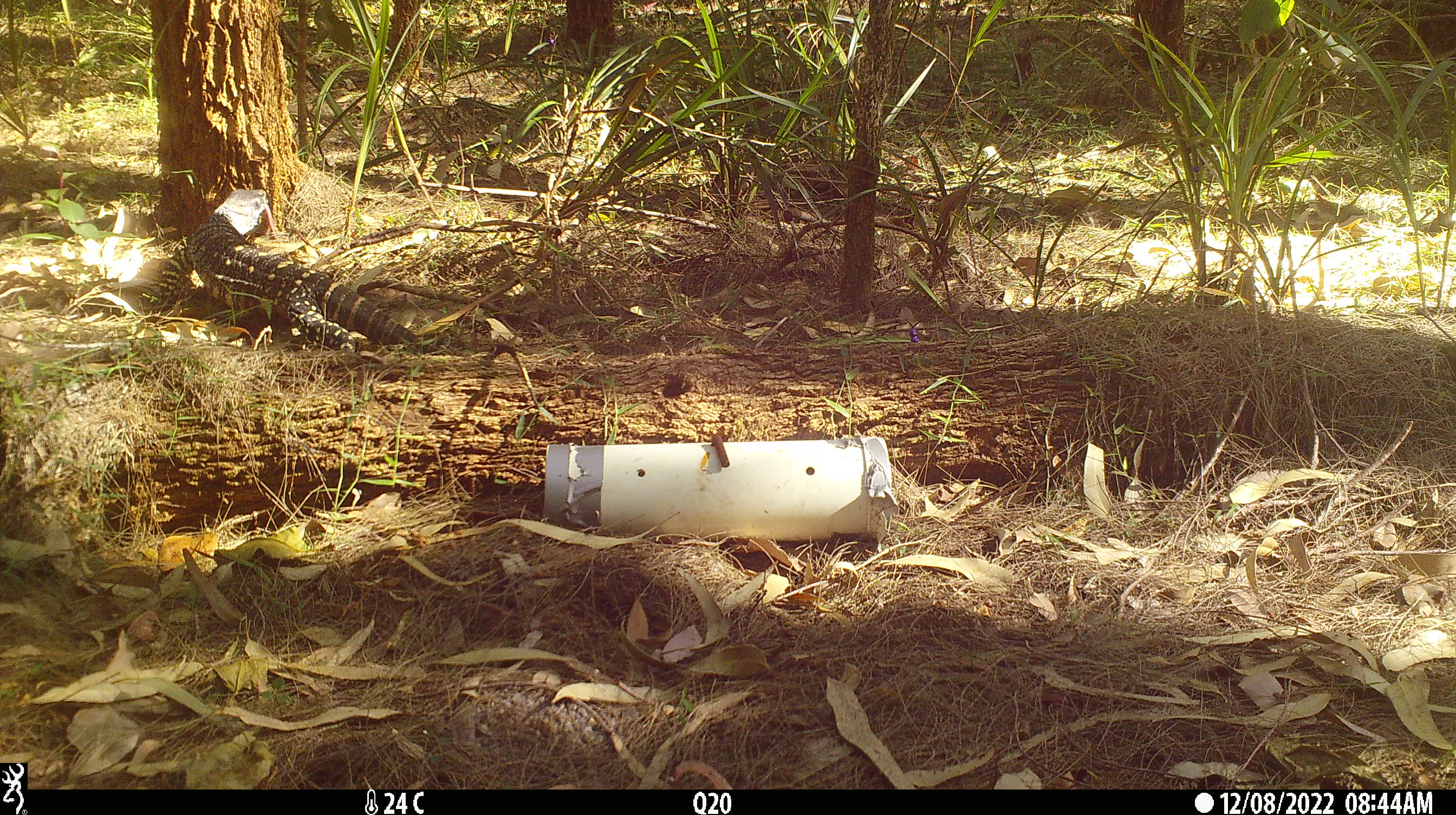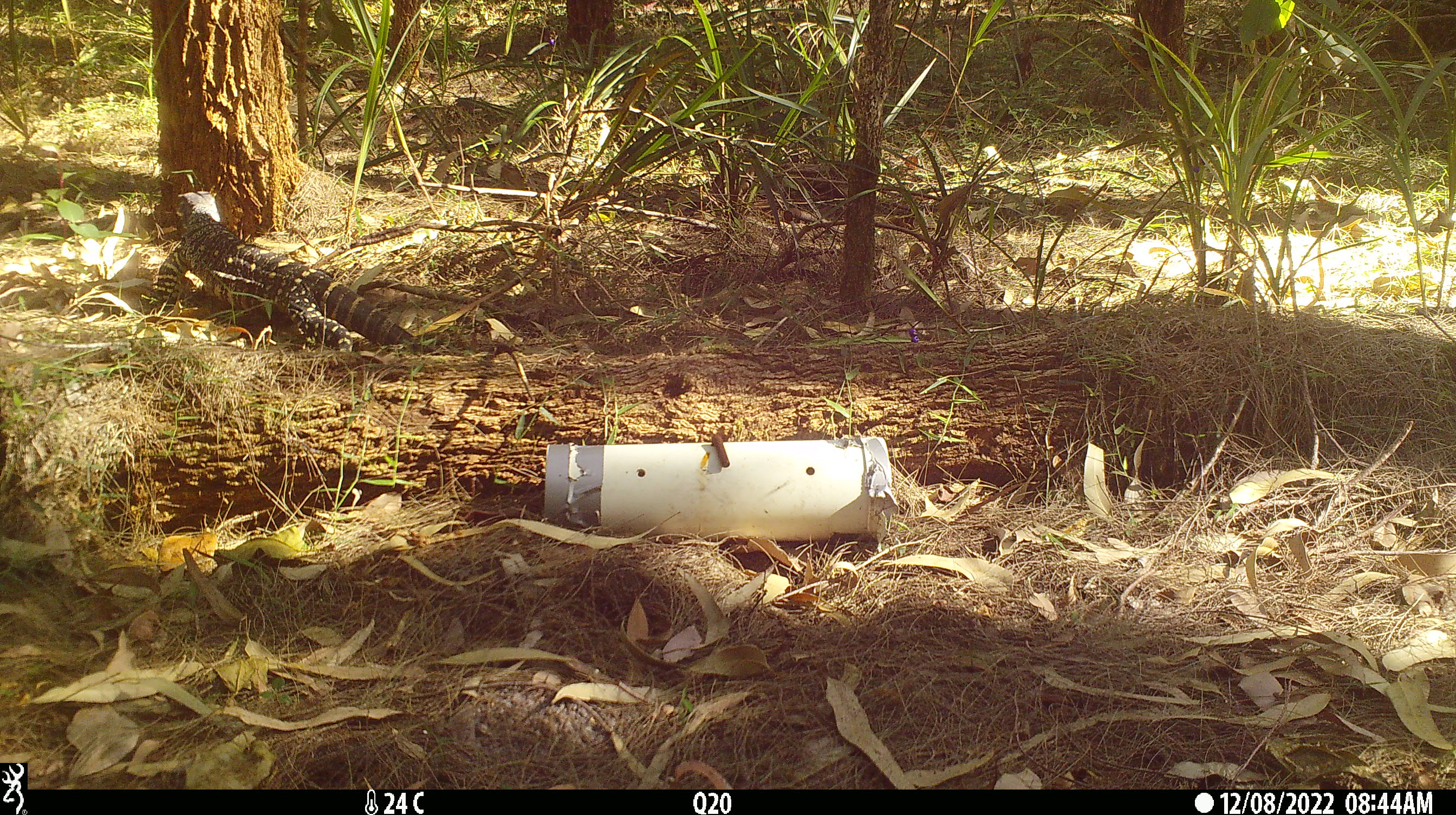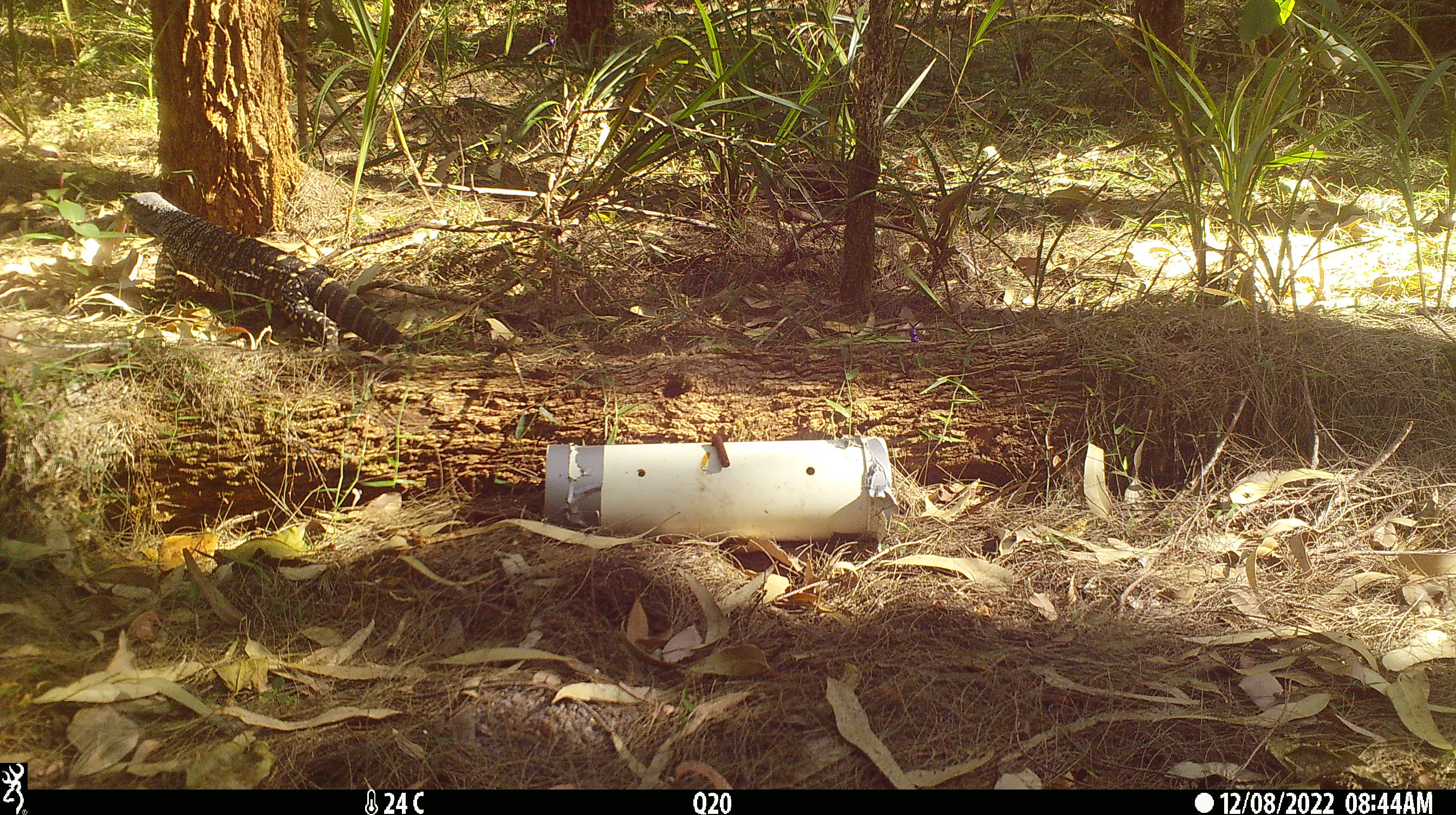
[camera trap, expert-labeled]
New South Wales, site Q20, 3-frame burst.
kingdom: Animalia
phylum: Chordata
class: Reptilia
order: Squamata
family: Varanidae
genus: Varanus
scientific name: Varanus varius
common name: lace monitor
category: goanna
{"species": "goanna (lace monitor) (Varanus varius)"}